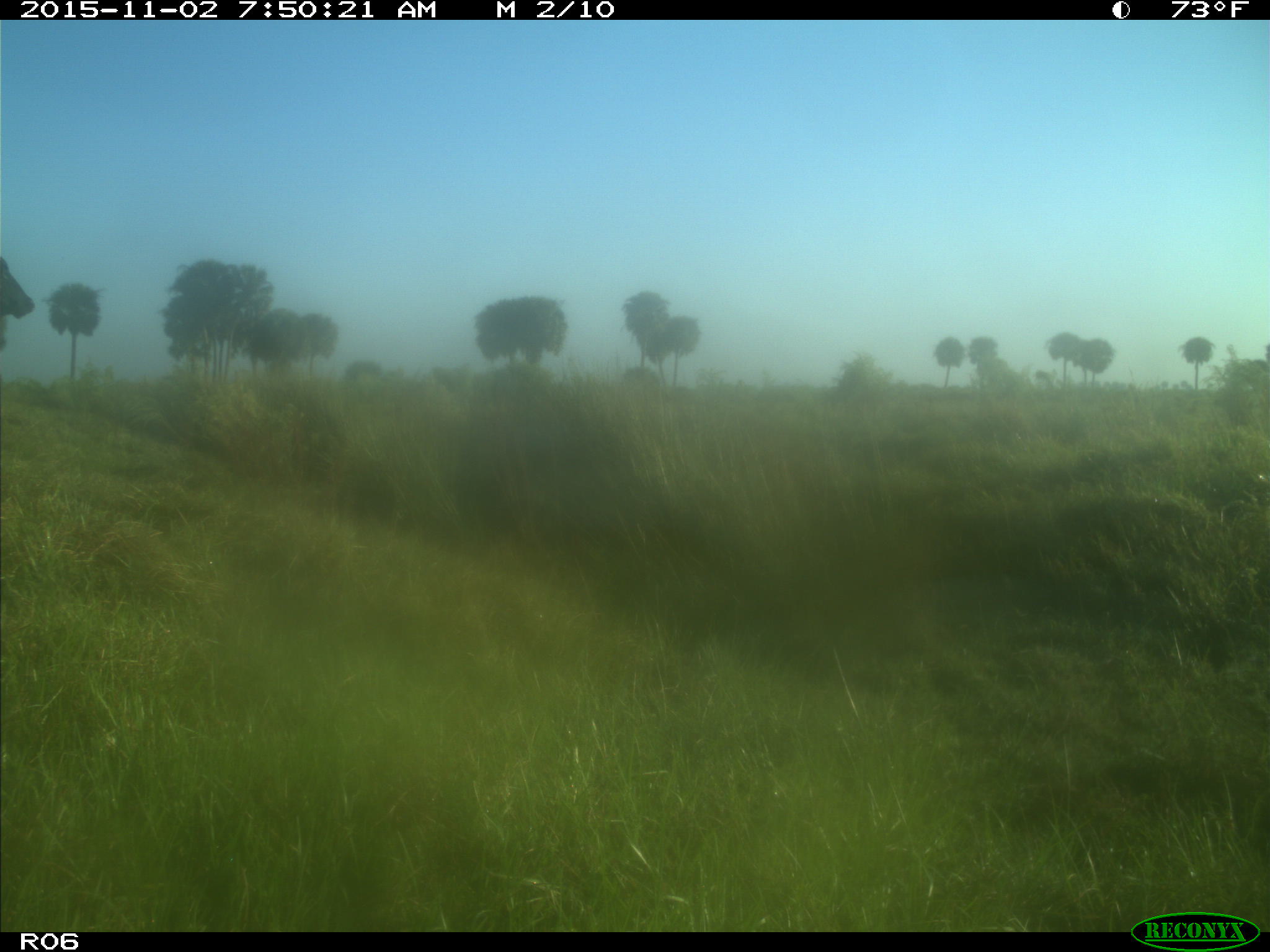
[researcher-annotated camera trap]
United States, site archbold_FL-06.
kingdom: Animalia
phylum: Chordata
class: Mammalia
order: Artiodactyla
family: Bovidae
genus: Bos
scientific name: Bos taurus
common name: domestic cow